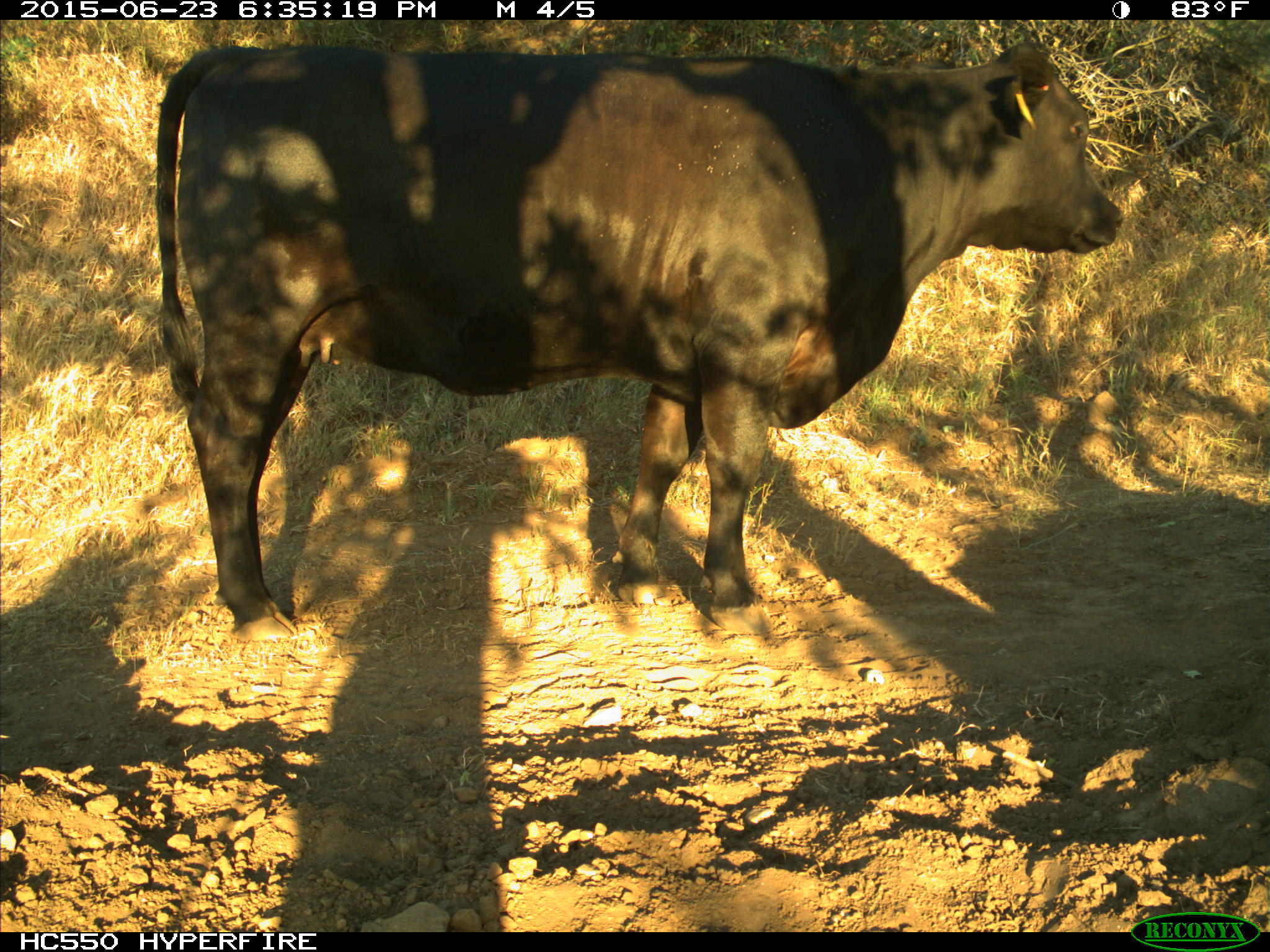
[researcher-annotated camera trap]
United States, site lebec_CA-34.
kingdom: Animalia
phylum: Chordata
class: Mammalia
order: Artiodactyla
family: Bovidae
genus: Bos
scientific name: Bos taurus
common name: domestic cow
Bos taurus (domestic cow).